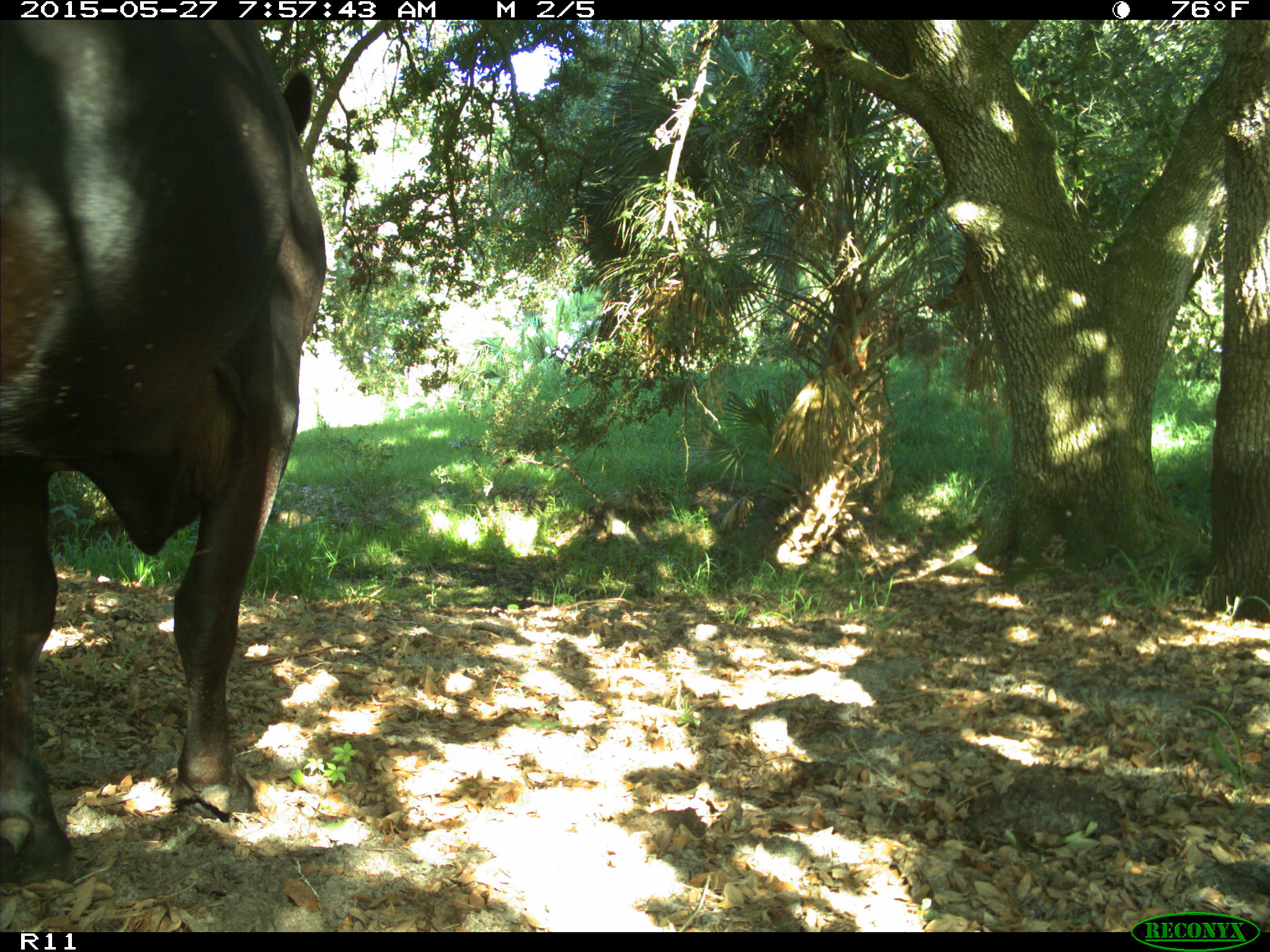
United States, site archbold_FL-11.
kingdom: Animalia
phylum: Chordata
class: Mammalia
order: Artiodactyla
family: Bovidae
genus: Bos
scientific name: Bos taurus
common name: domestic cow